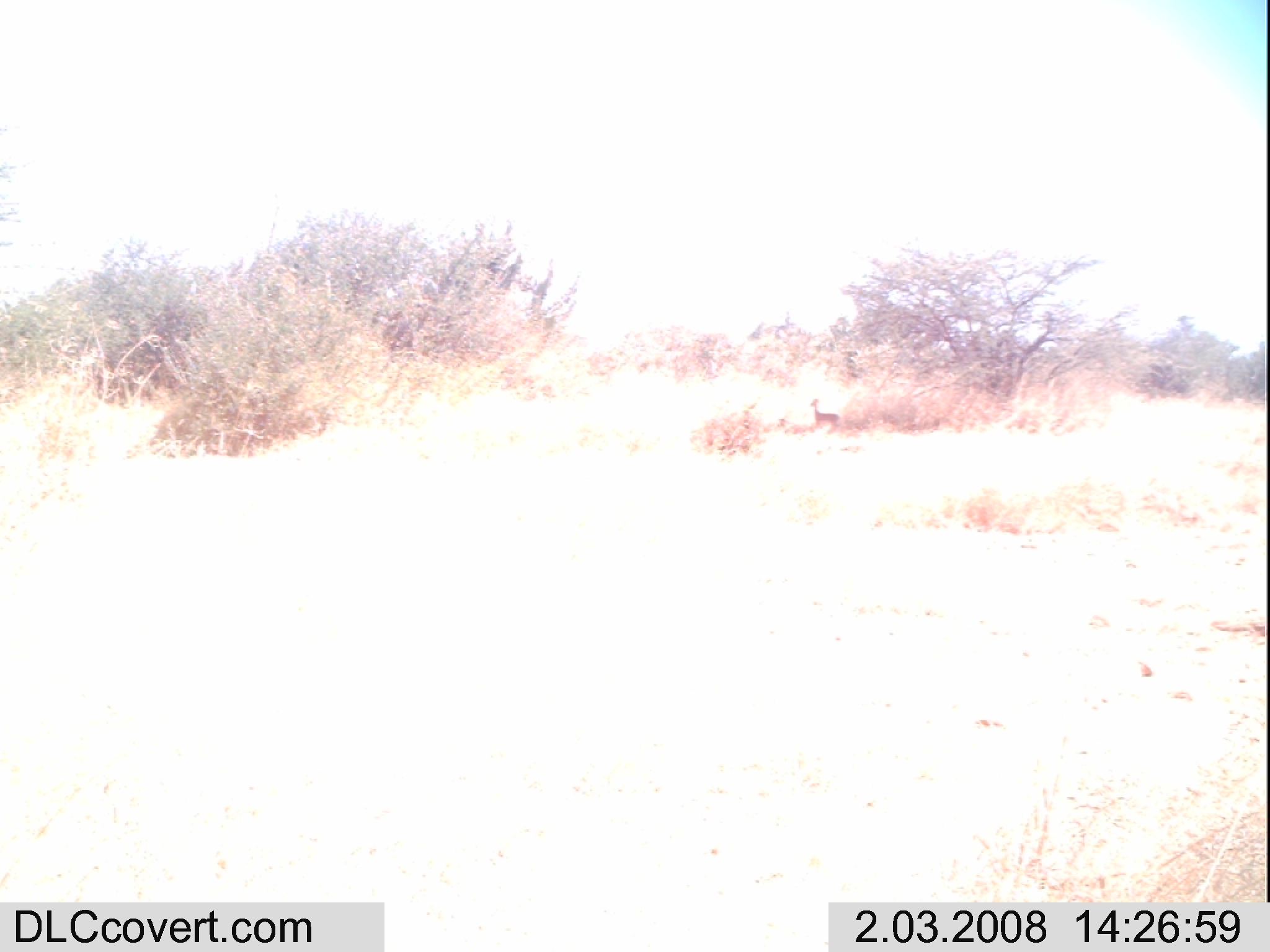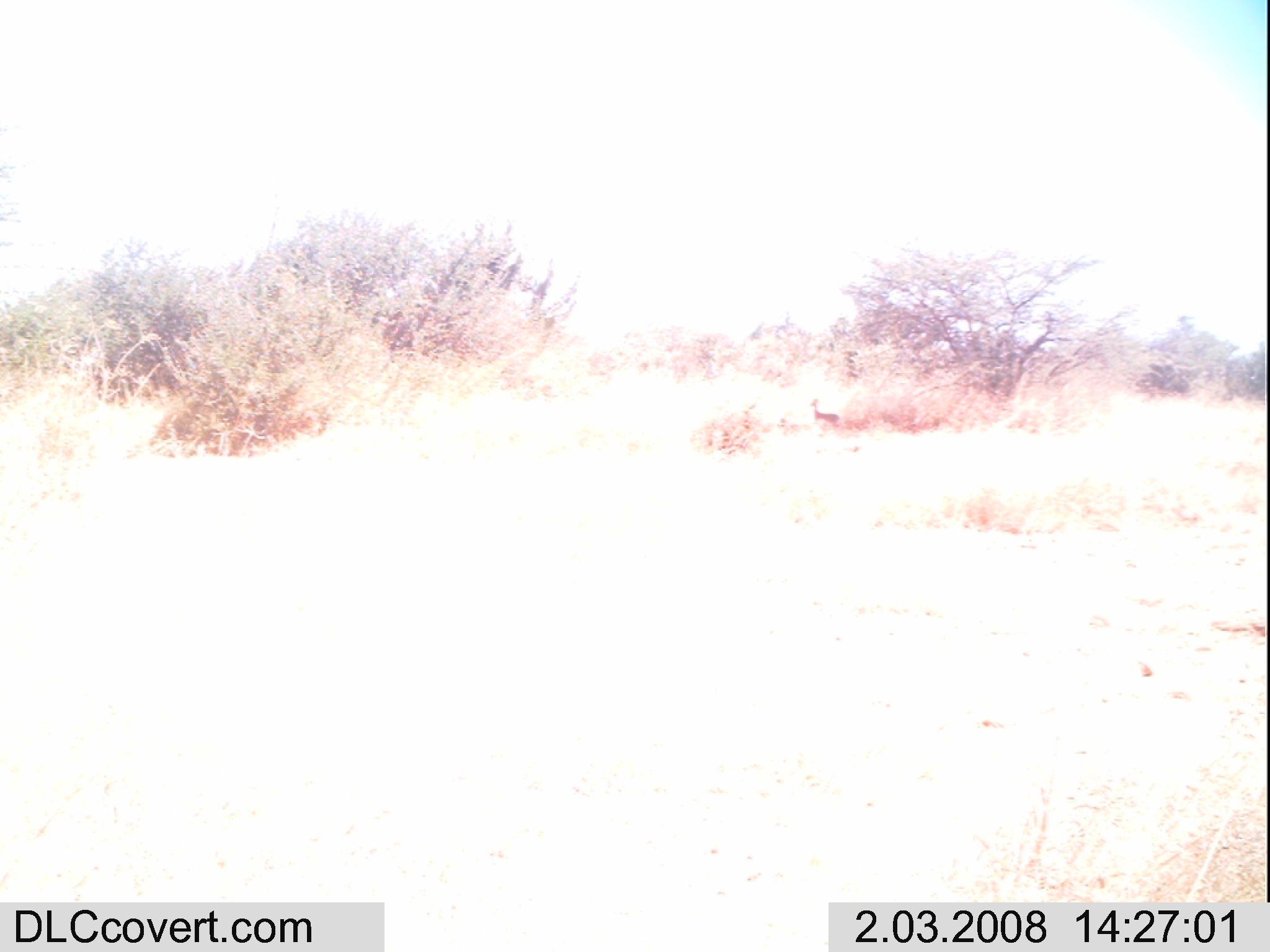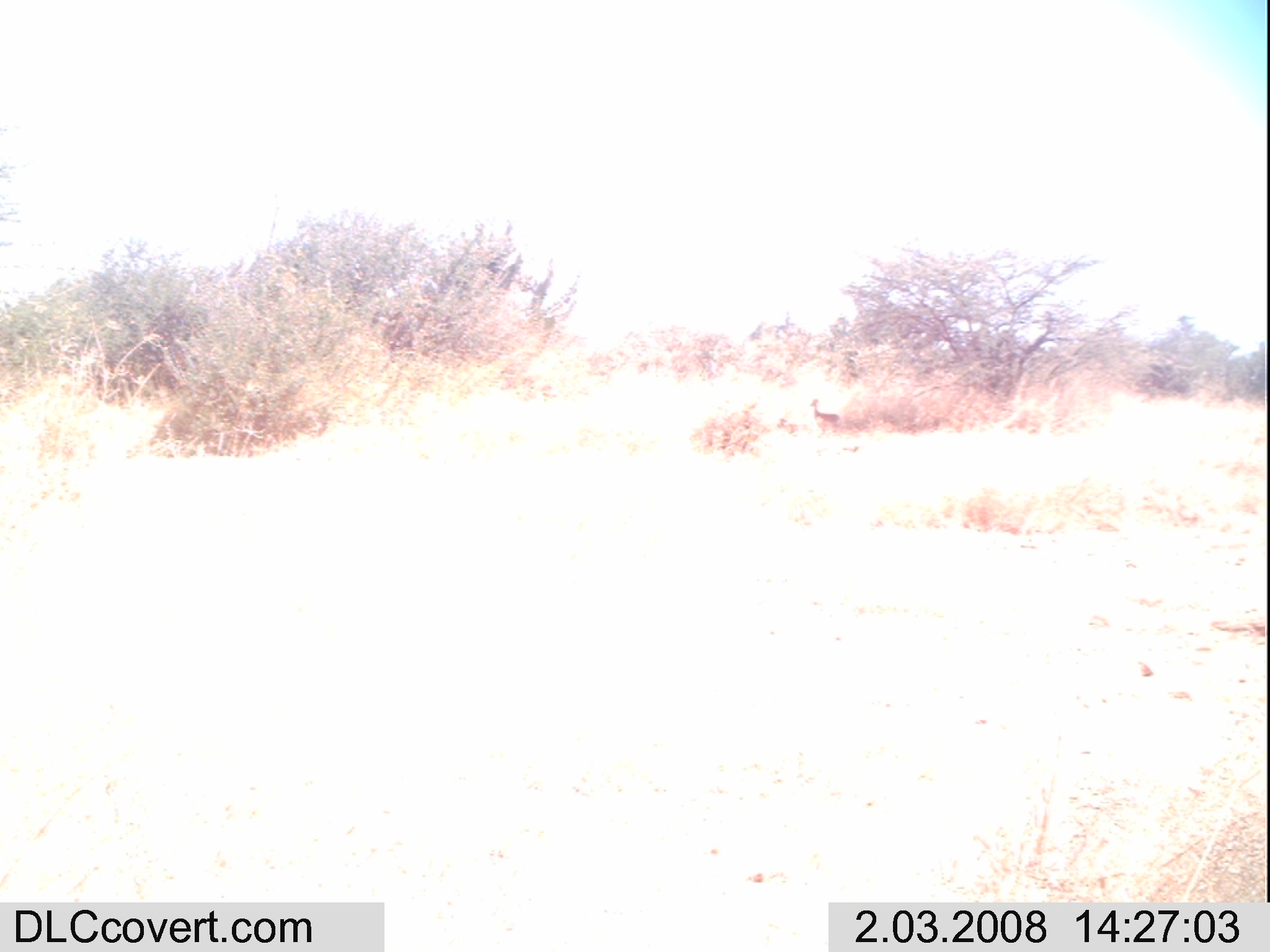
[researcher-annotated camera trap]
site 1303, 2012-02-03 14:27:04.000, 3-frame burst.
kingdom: Animalia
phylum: Chordata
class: Mammalia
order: Artiodactyla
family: Bovidae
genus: Madoqua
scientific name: Madoqua guentheri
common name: günther's dik-dik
Madoqua guentheri (günther's dik-dik), count 1.